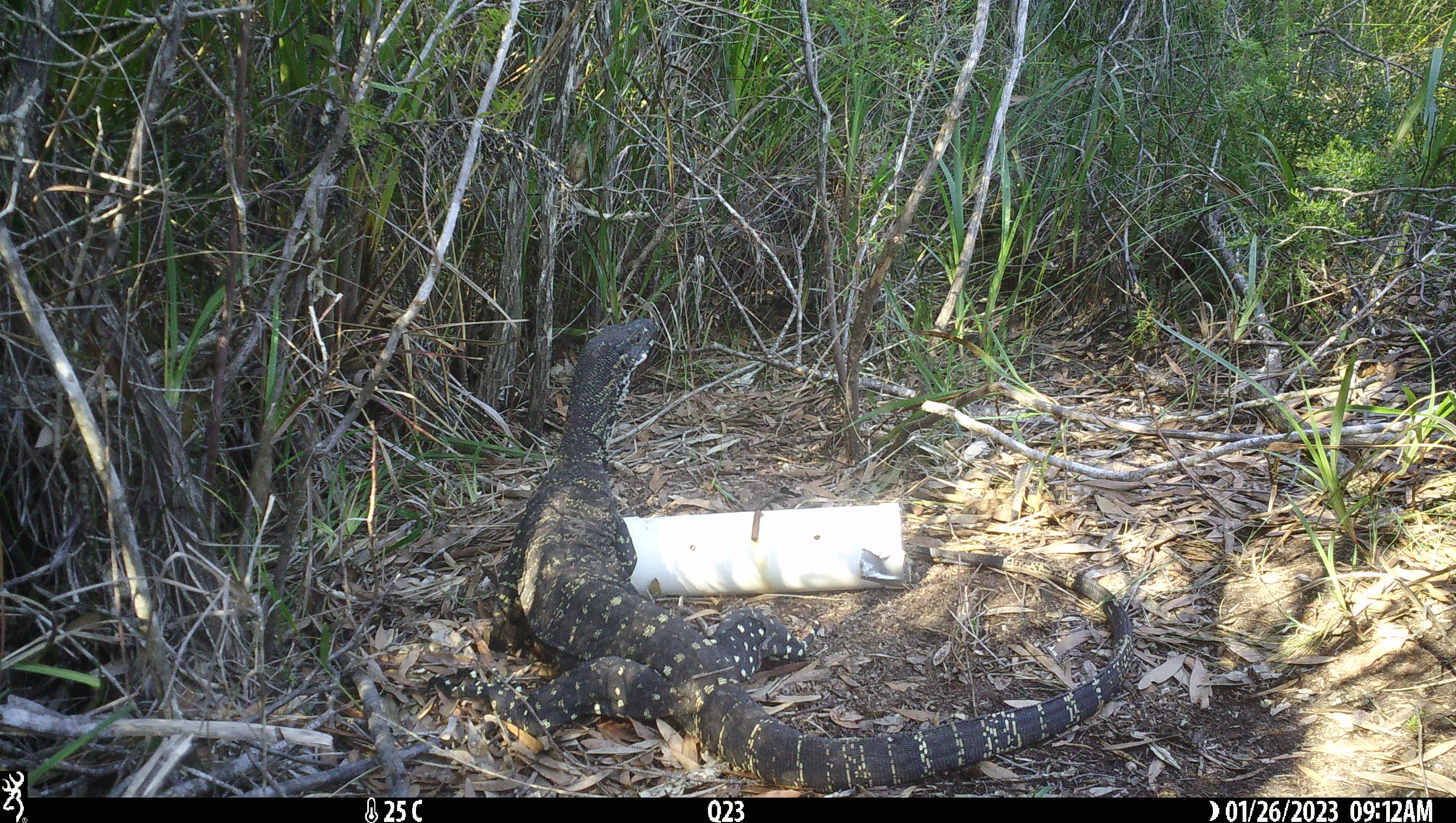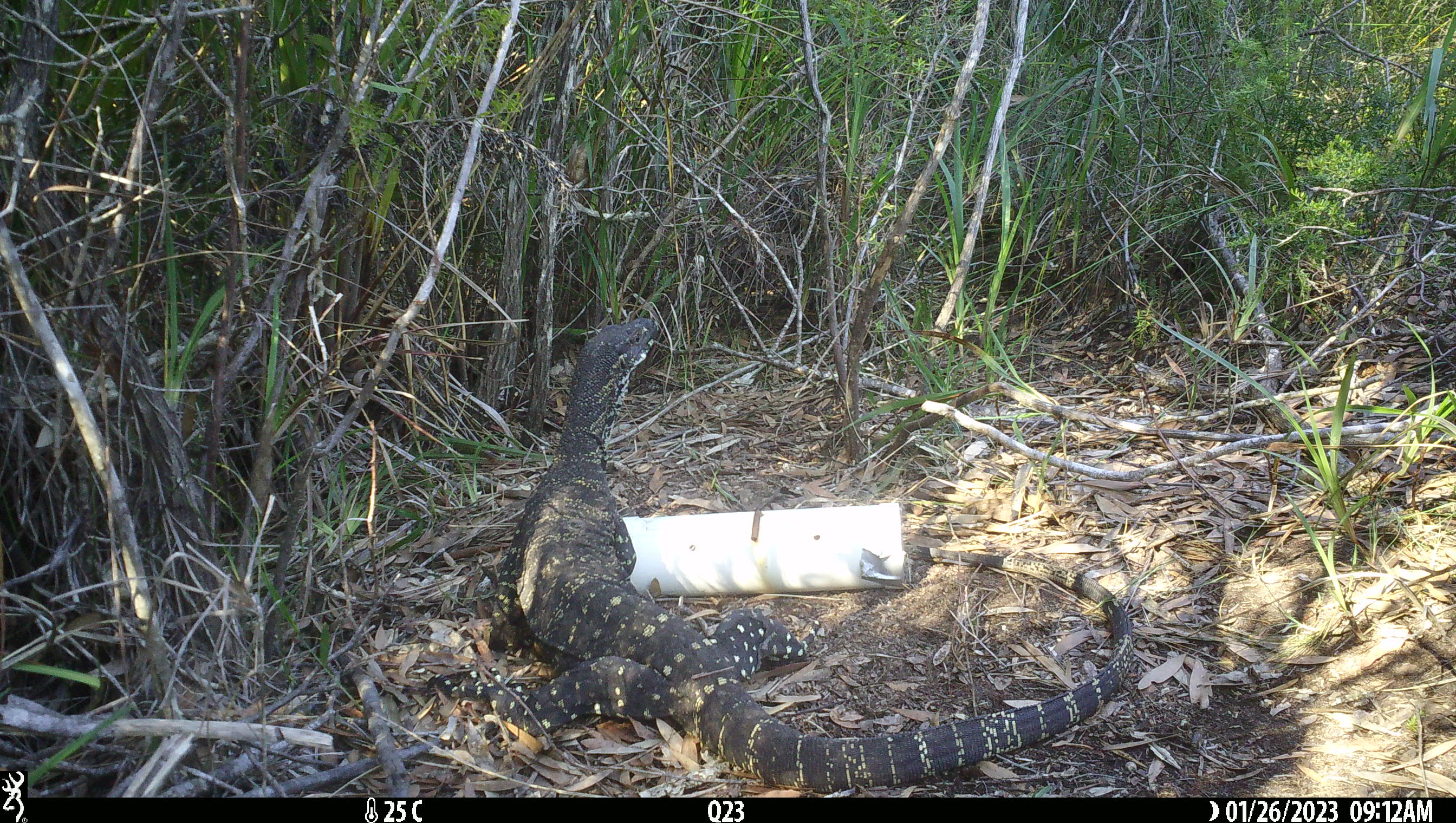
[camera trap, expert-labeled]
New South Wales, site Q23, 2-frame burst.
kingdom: Animalia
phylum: Chordata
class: Reptilia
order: Squamata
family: Varanidae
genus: Varanus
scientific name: Varanus varius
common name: lace monitor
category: goanna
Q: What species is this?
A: Goanna (lace monitor) (Varanus varius).